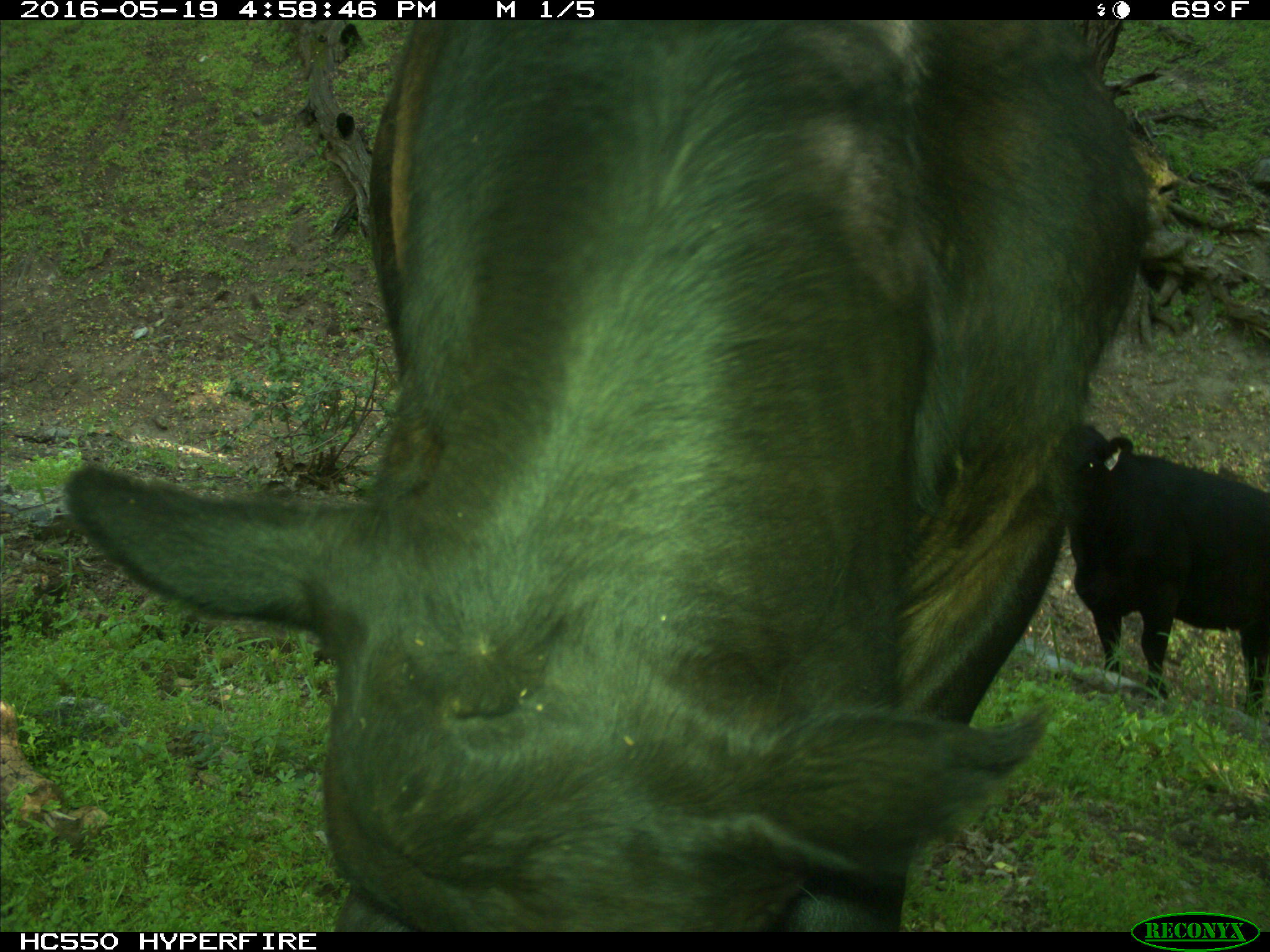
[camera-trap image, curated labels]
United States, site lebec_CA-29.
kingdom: Animalia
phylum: Chordata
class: Mammalia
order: Artiodactyla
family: Bovidae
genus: Bos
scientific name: Bos taurus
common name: domestic cow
Bos taurus (domestic cow).